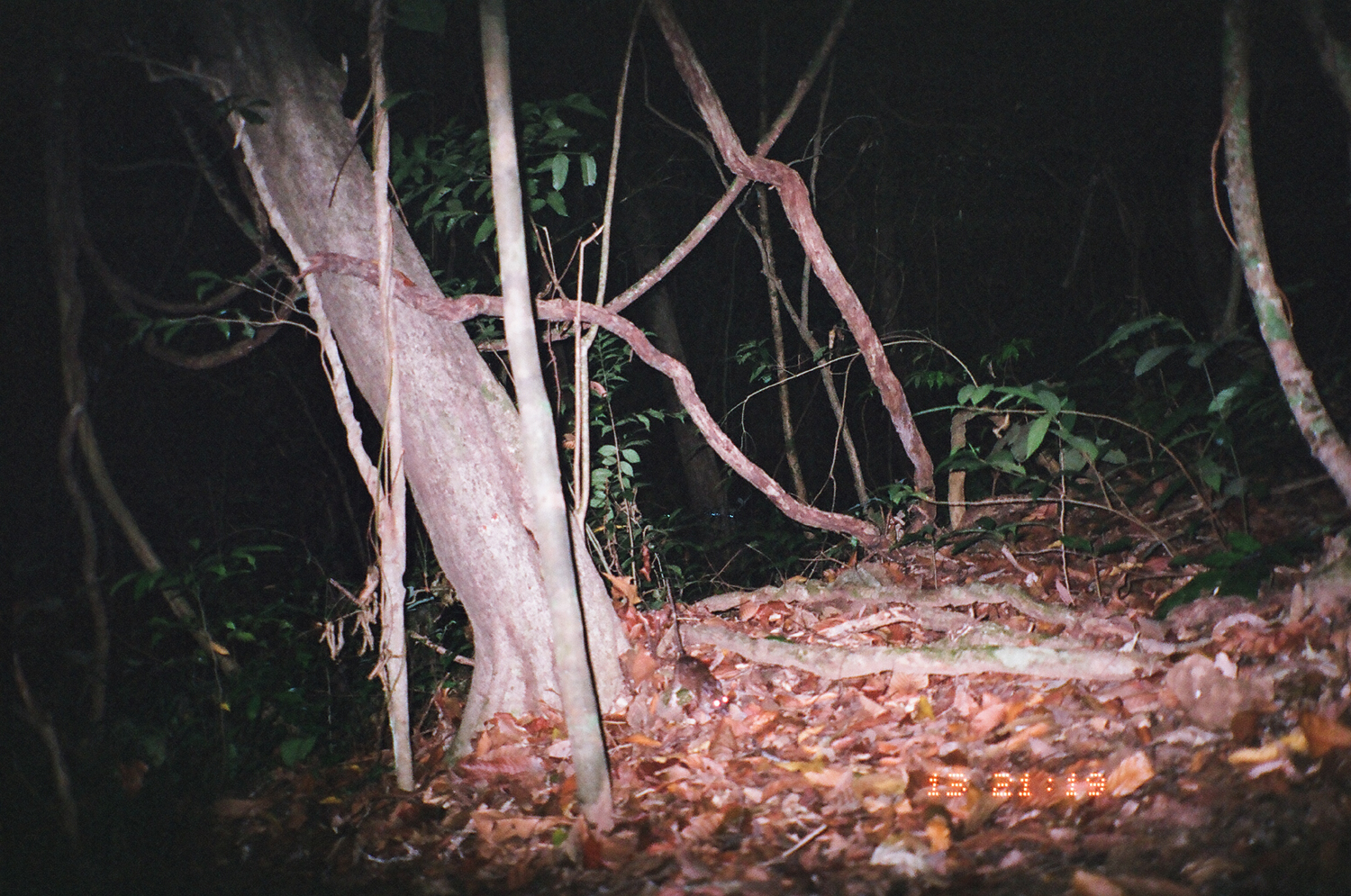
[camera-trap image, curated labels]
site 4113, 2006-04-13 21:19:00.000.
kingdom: Animalia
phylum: Chordata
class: Mammalia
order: Rodentia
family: Muridae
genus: Rattus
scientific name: Rattus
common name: rodent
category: unknown rat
Unknown rat (rodent) (Rattus), count 1.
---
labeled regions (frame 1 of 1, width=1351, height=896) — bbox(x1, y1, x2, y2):
unknown rat: bbox(665, 578, 728, 715)